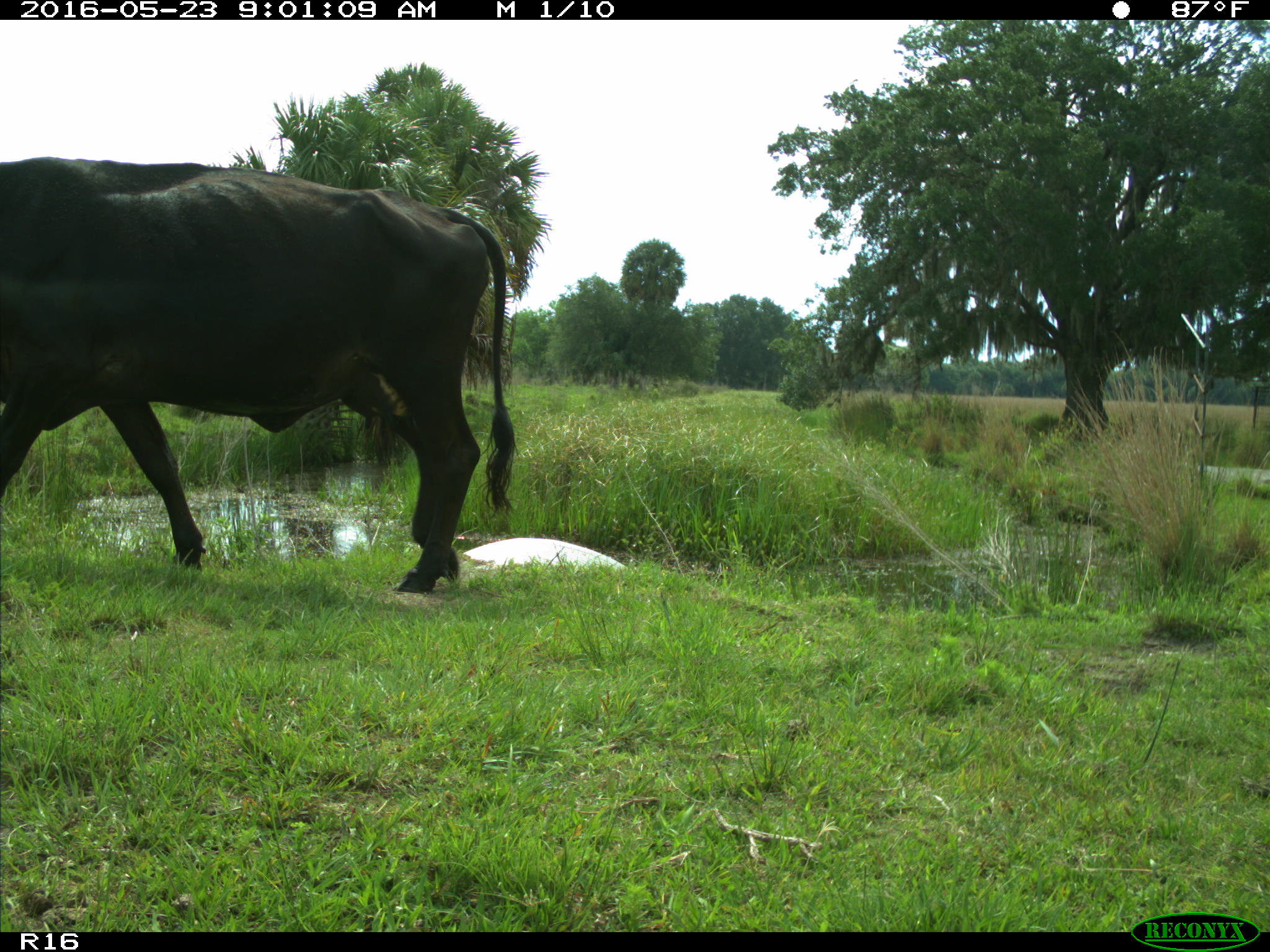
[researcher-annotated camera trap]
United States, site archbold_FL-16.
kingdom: Animalia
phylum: Chordata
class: Mammalia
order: Artiodactyla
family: Bovidae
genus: Bos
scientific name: Bos taurus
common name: domestic cow